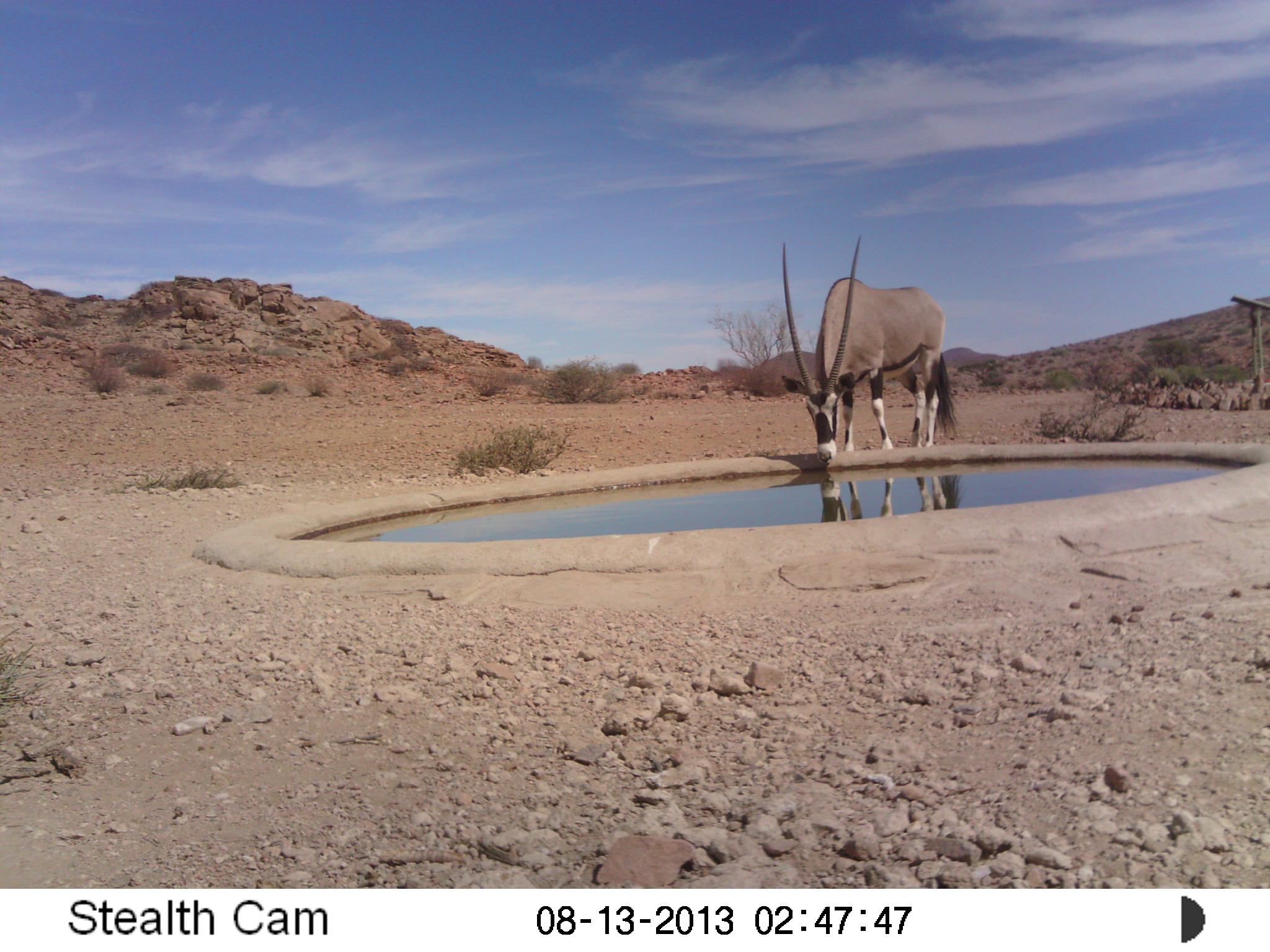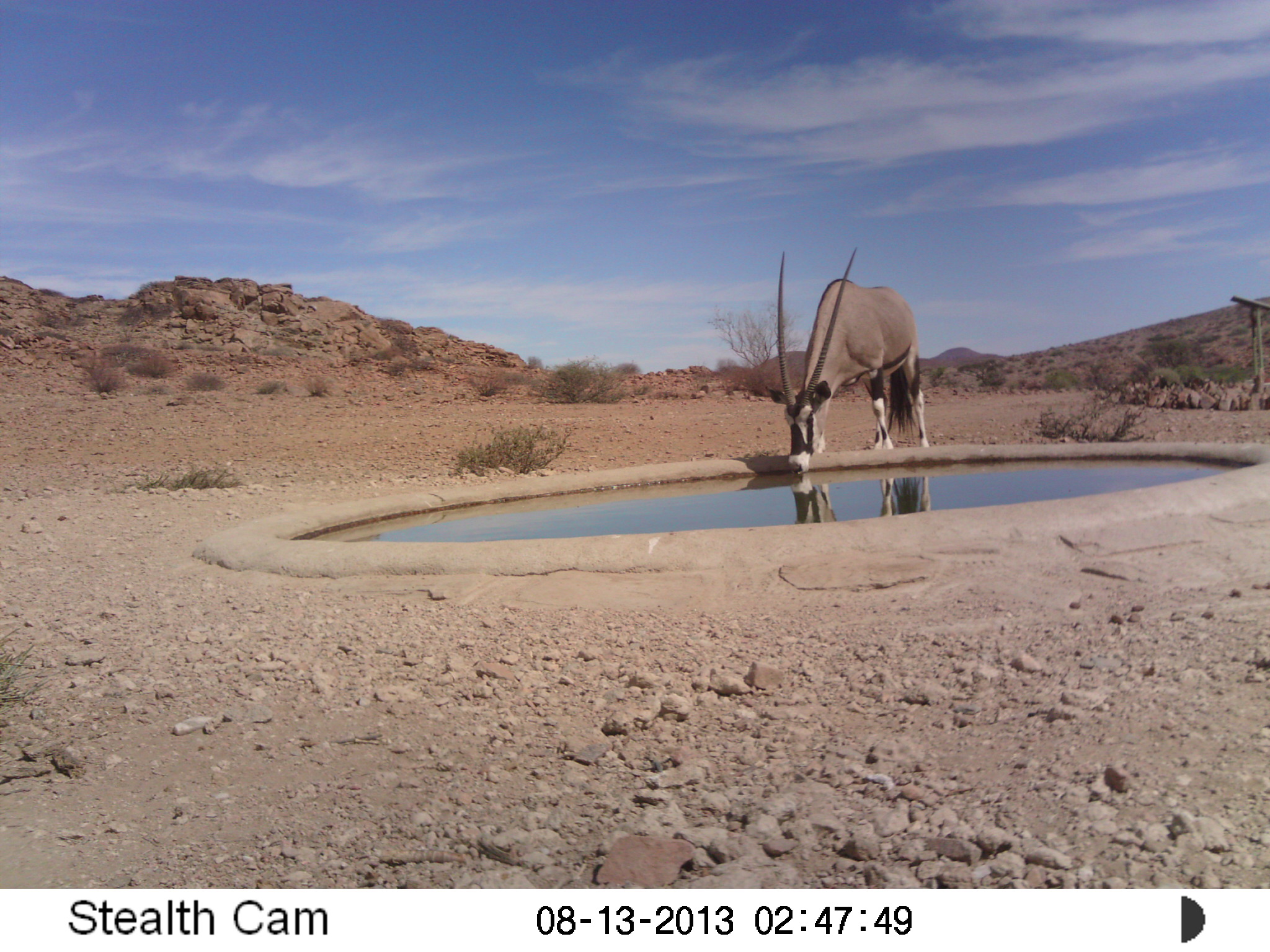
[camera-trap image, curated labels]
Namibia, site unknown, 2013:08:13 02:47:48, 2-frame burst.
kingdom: Animalia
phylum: Chordata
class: Mammalia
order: Artiodactyla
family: Bovidae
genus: Oryx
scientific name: Oryx gazella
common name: gemsbok